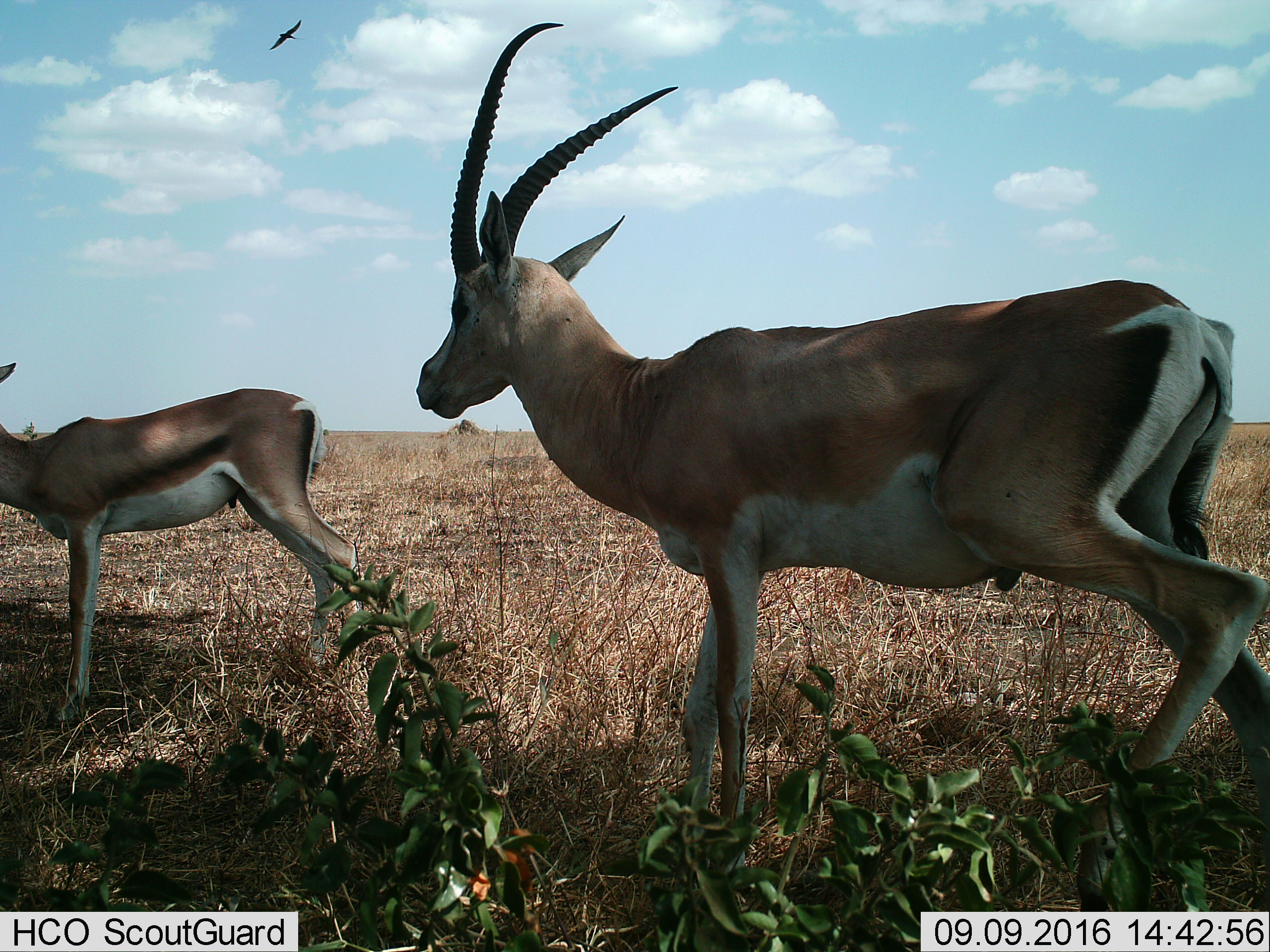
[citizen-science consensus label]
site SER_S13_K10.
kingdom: Animalia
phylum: Chordata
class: Mammalia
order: Artiodactyla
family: Bovidae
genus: Nanger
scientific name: Nanger granti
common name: grant's gazelle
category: gazellegrants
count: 2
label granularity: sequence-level